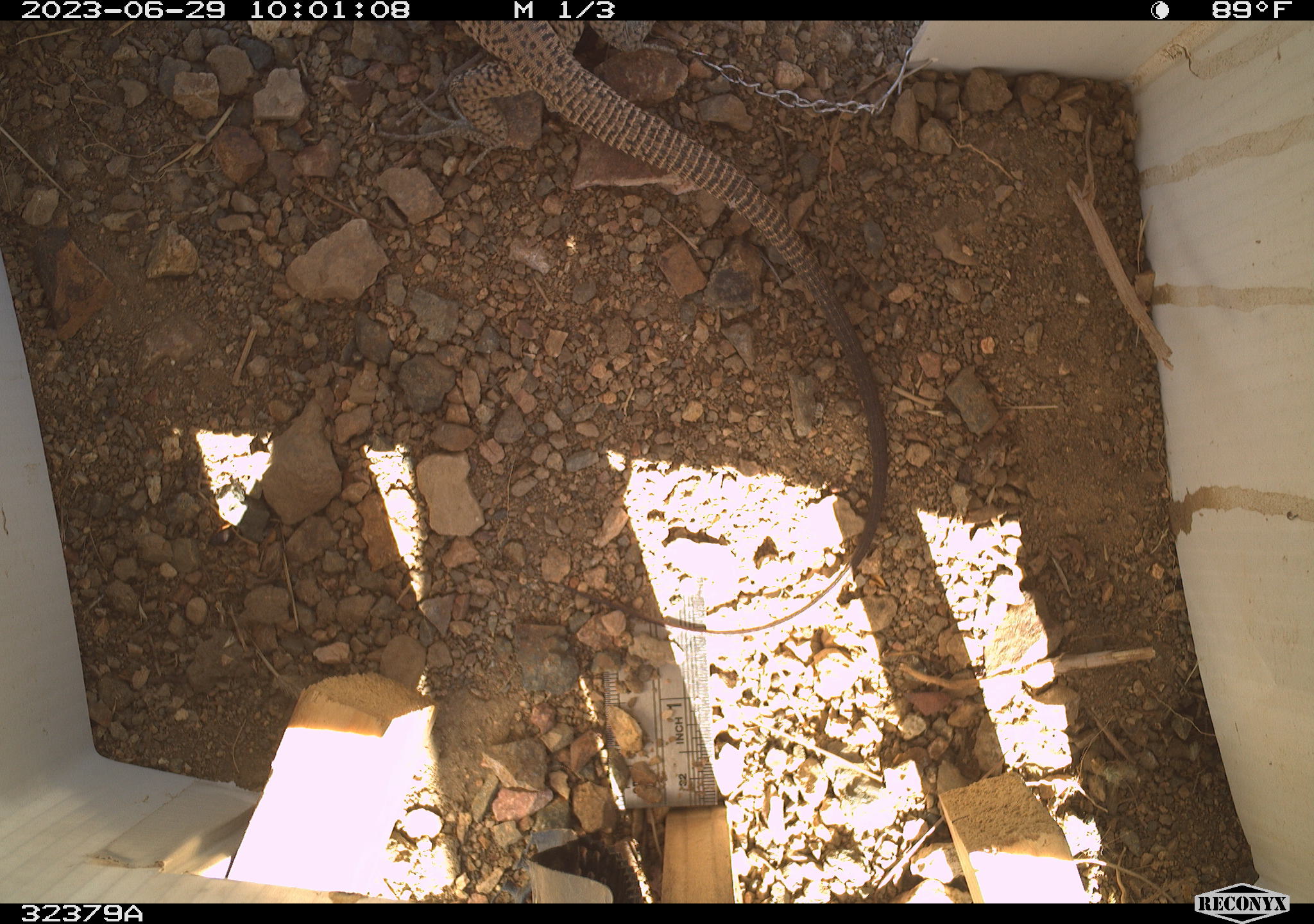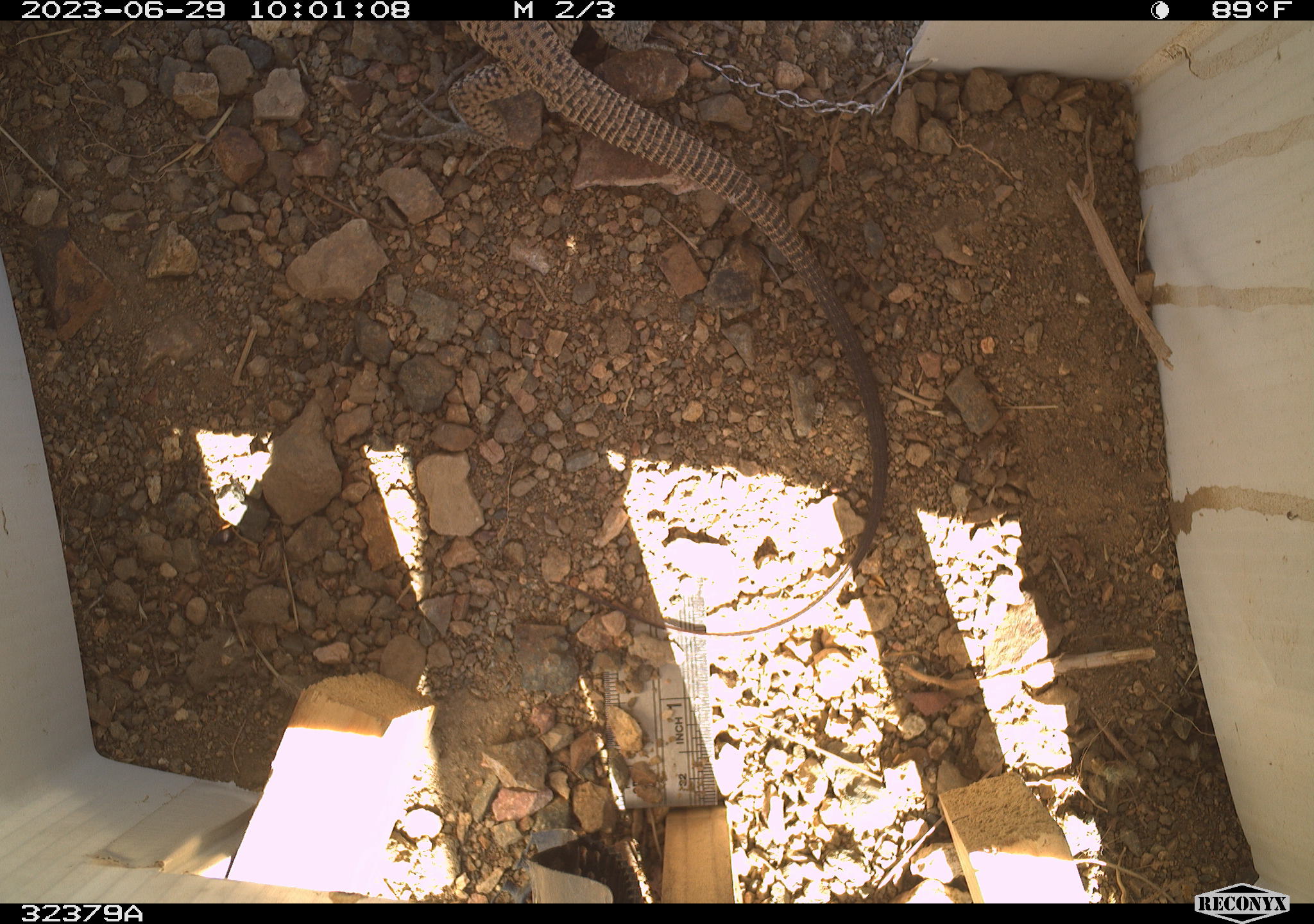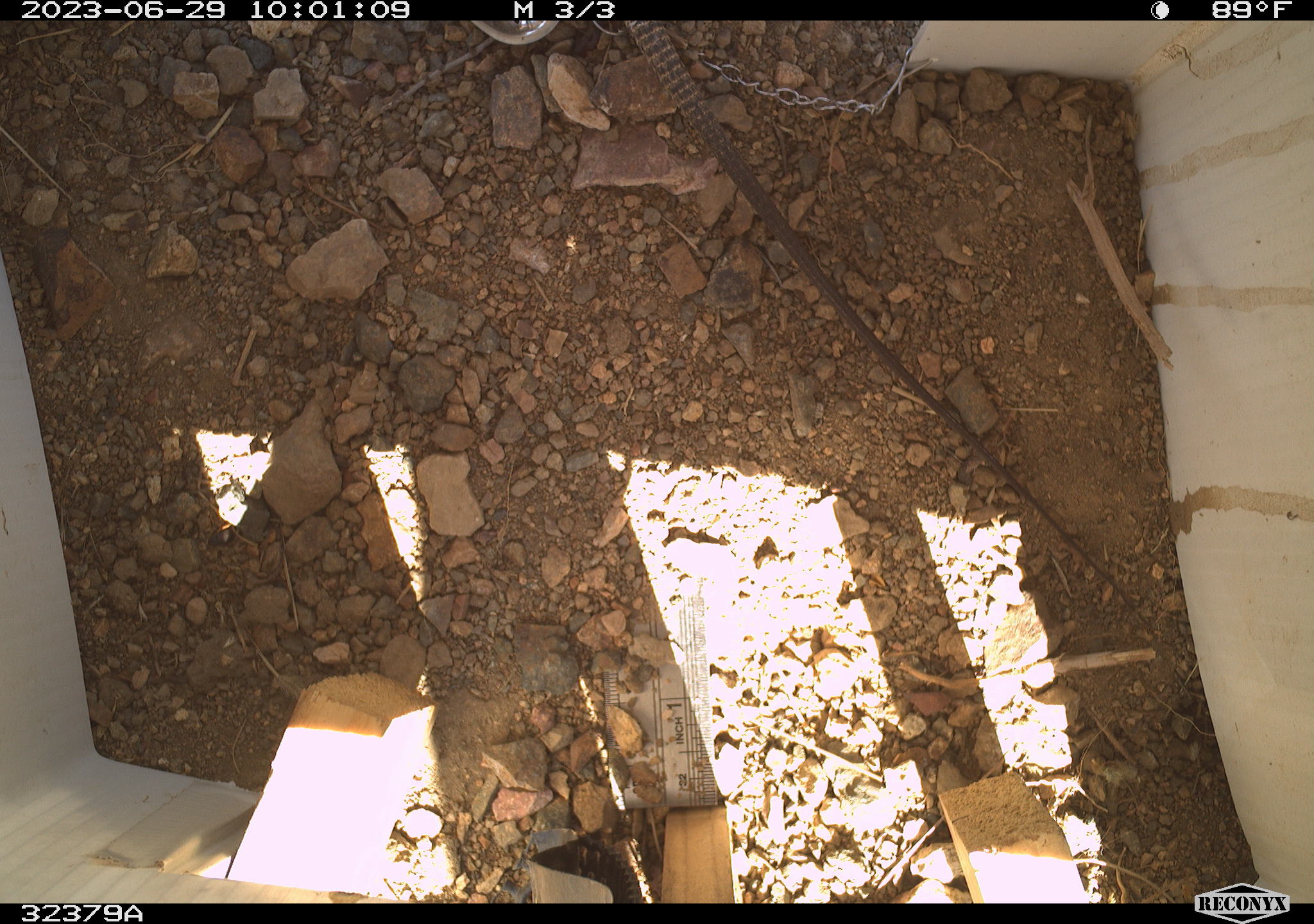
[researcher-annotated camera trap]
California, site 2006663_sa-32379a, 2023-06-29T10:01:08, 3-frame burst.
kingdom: Animalia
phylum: Chordata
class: Reptilia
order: Squamata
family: Teiidae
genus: Aspidoscelis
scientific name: Aspidoscelis tigris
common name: western whiptail